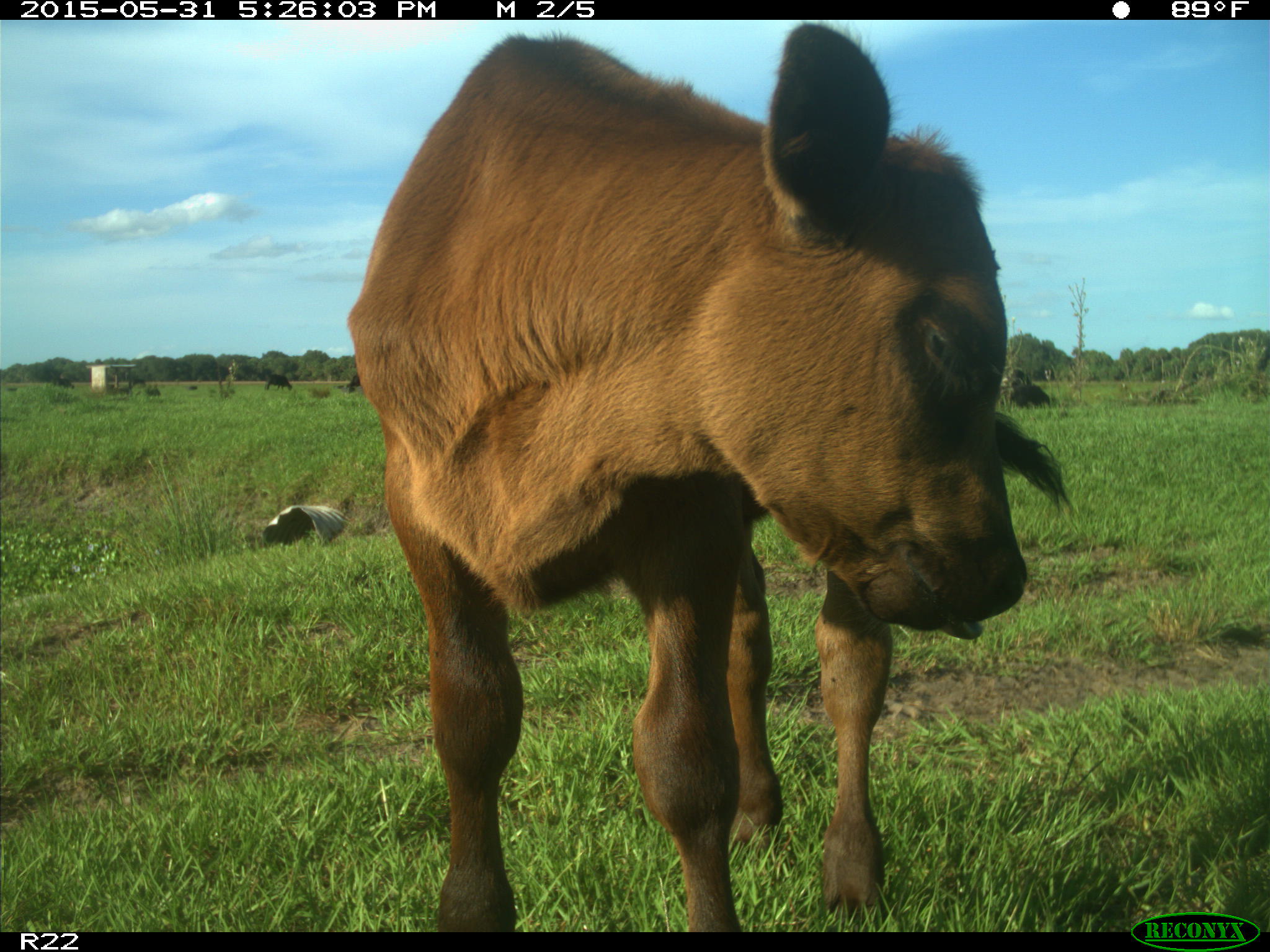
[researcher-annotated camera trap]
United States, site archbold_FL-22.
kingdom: Animalia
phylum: Chordata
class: Mammalia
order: Artiodactyla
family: Bovidae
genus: Bos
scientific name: Bos taurus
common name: domestic cow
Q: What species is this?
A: Bos taurus (domestic cow).